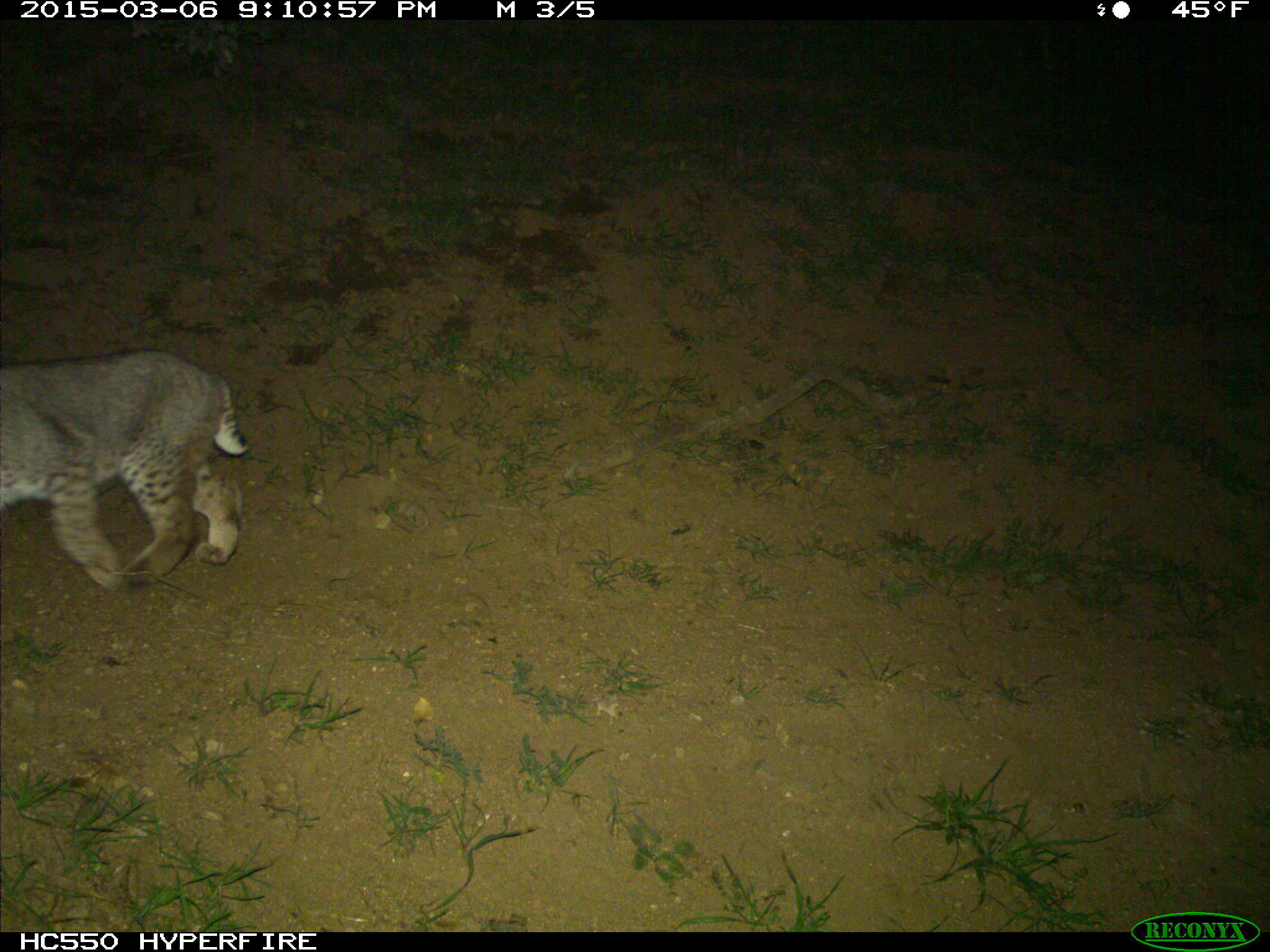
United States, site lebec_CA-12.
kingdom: Animalia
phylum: Chordata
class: Mammalia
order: Carnivora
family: Felidae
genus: Lynx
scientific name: Lynx rufus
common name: bobcat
Lynx rufus (bobcat).